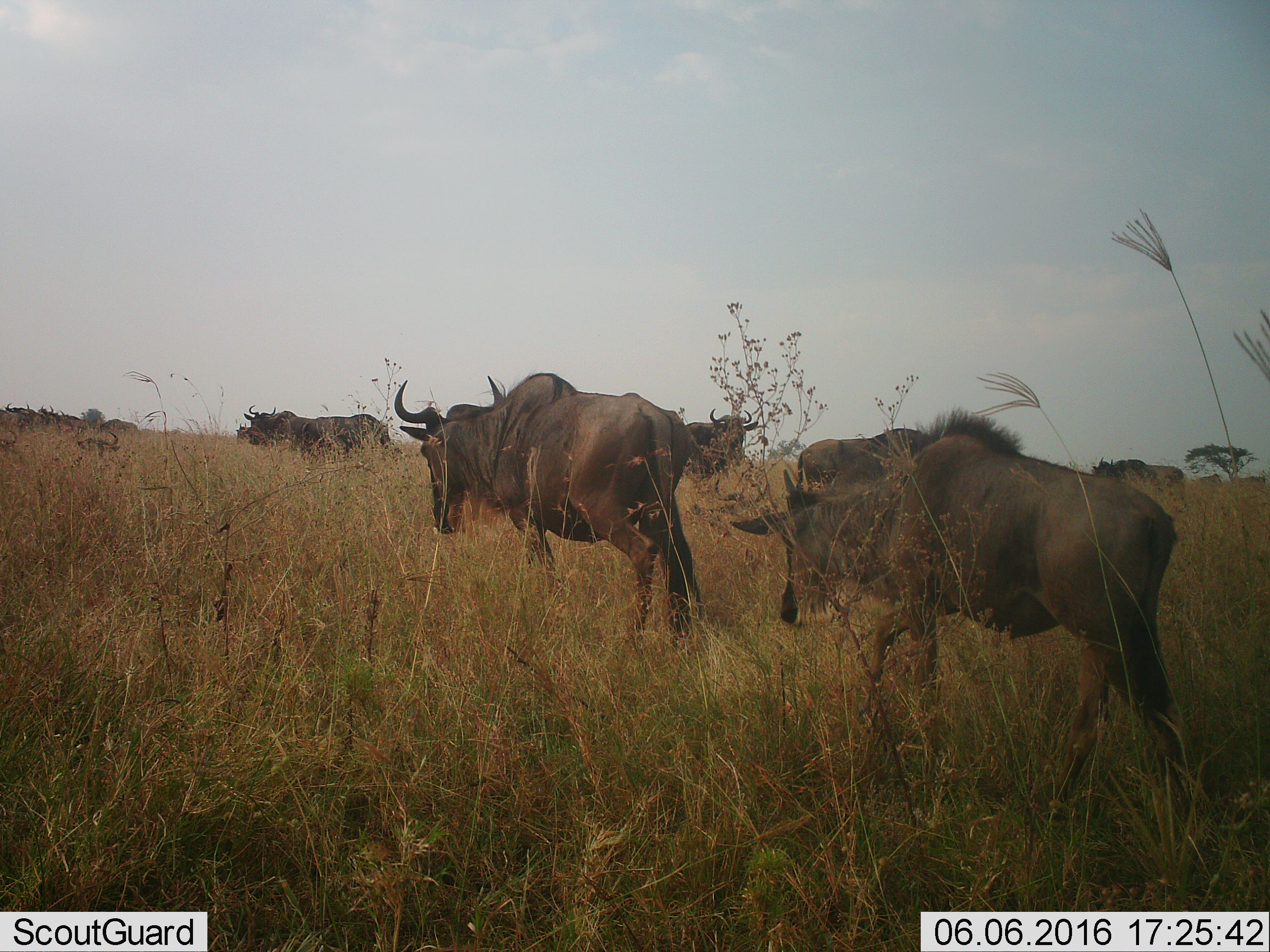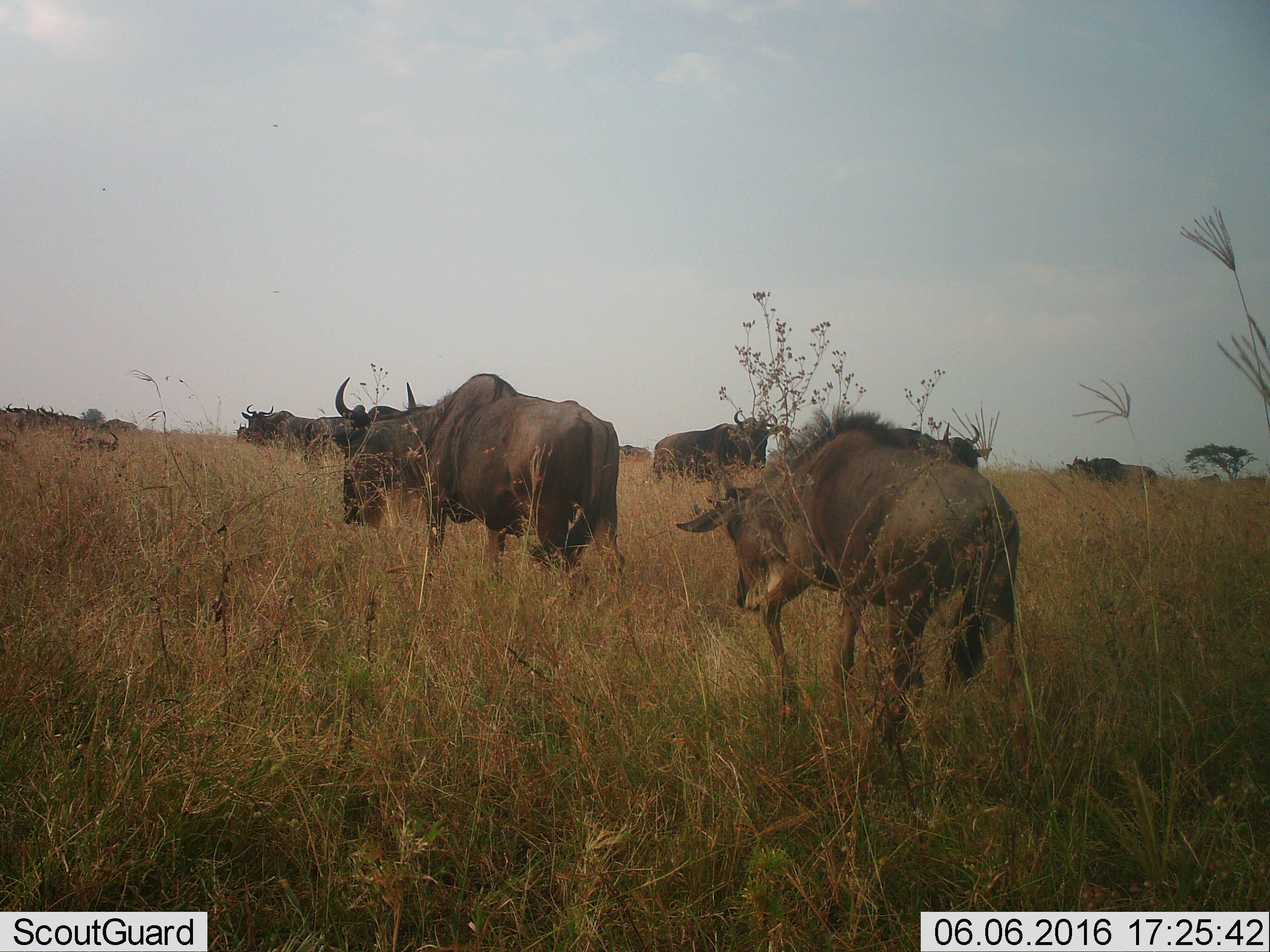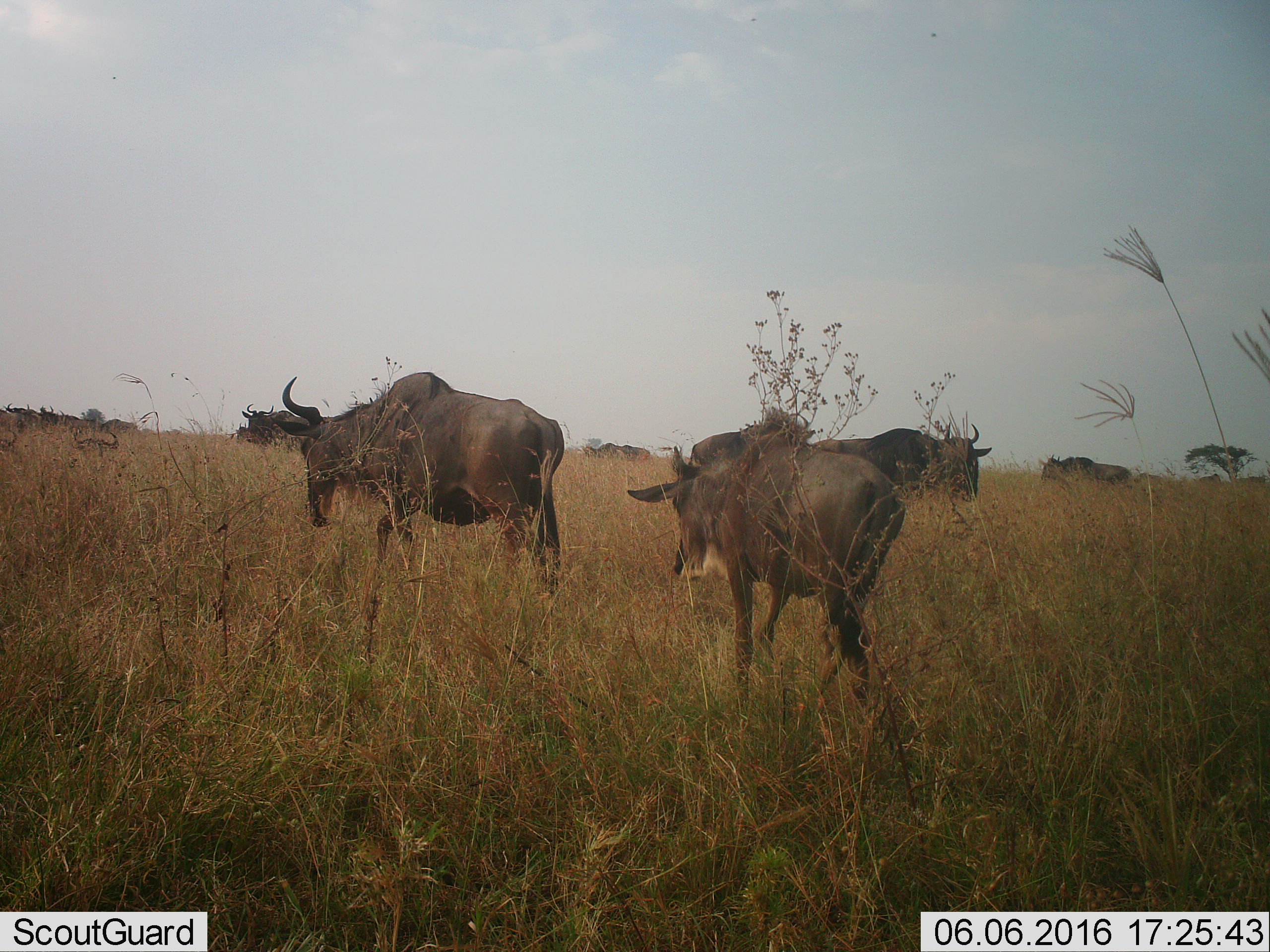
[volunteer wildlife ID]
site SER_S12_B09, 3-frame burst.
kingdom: Animalia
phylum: Chordata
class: Mammalia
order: Artiodactyla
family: Bovidae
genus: Connochaetes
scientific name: Connochaetes taurinus taurinus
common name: blue wildebeest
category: wildebeestblue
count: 11-50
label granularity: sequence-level